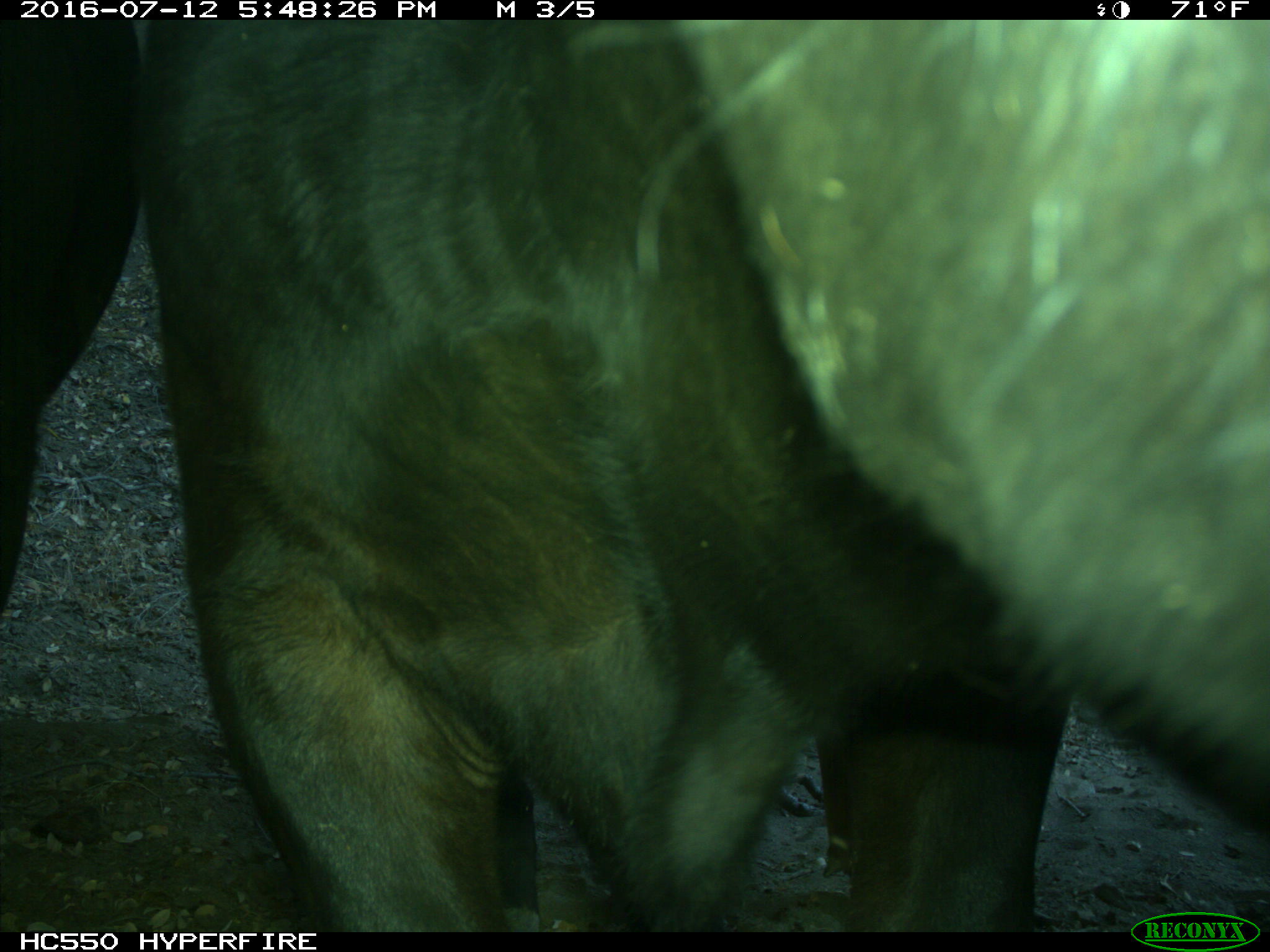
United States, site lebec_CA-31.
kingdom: Animalia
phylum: Chordata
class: Mammalia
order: Artiodactyla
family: Bovidae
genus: Bos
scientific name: Bos taurus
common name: domestic cow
Bos taurus (domestic cow).